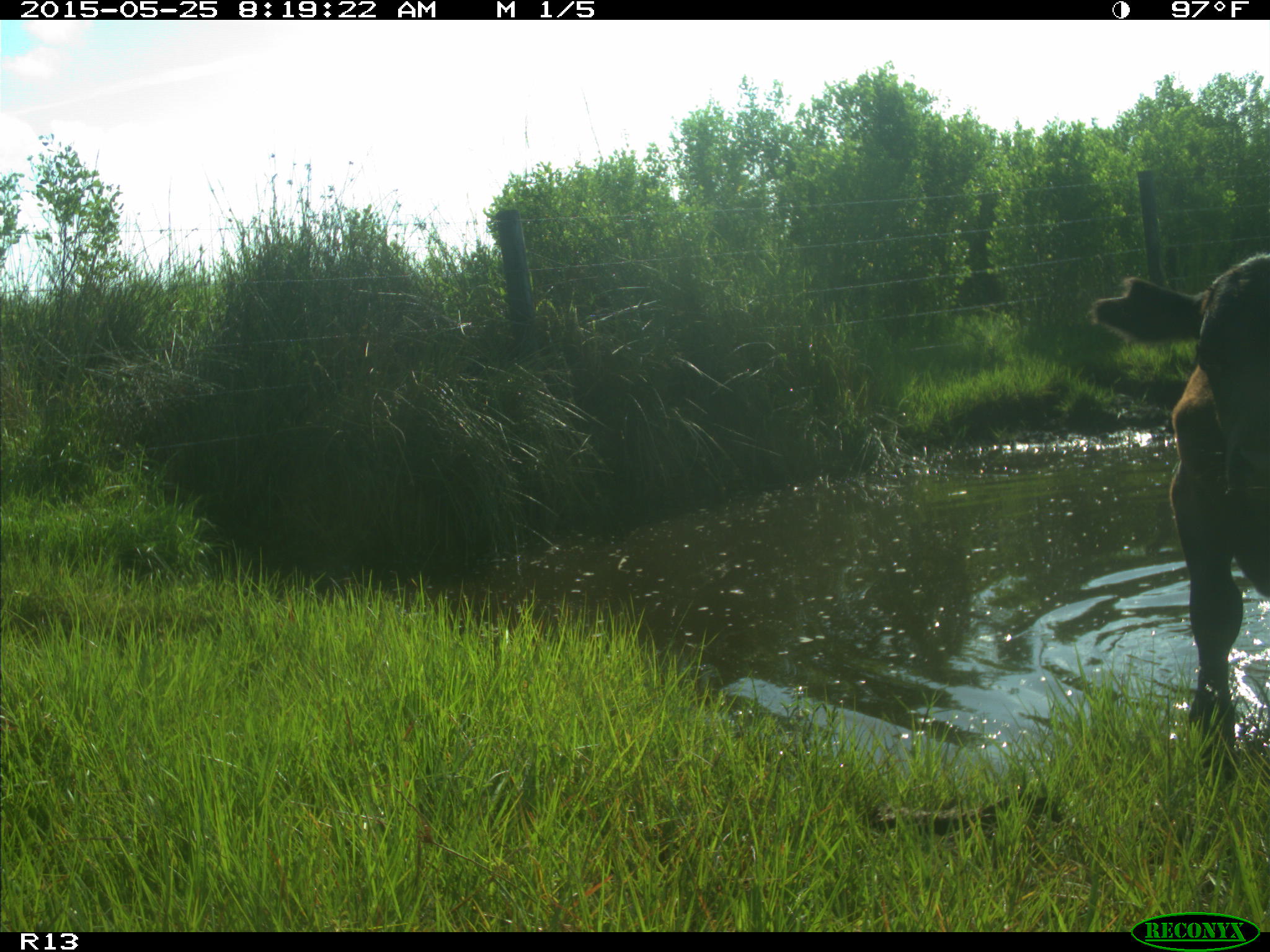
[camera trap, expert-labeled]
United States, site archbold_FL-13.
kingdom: Animalia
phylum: Chordata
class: Mammalia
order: Artiodactyla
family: Bovidae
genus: Bos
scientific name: Bos taurus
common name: domestic cow